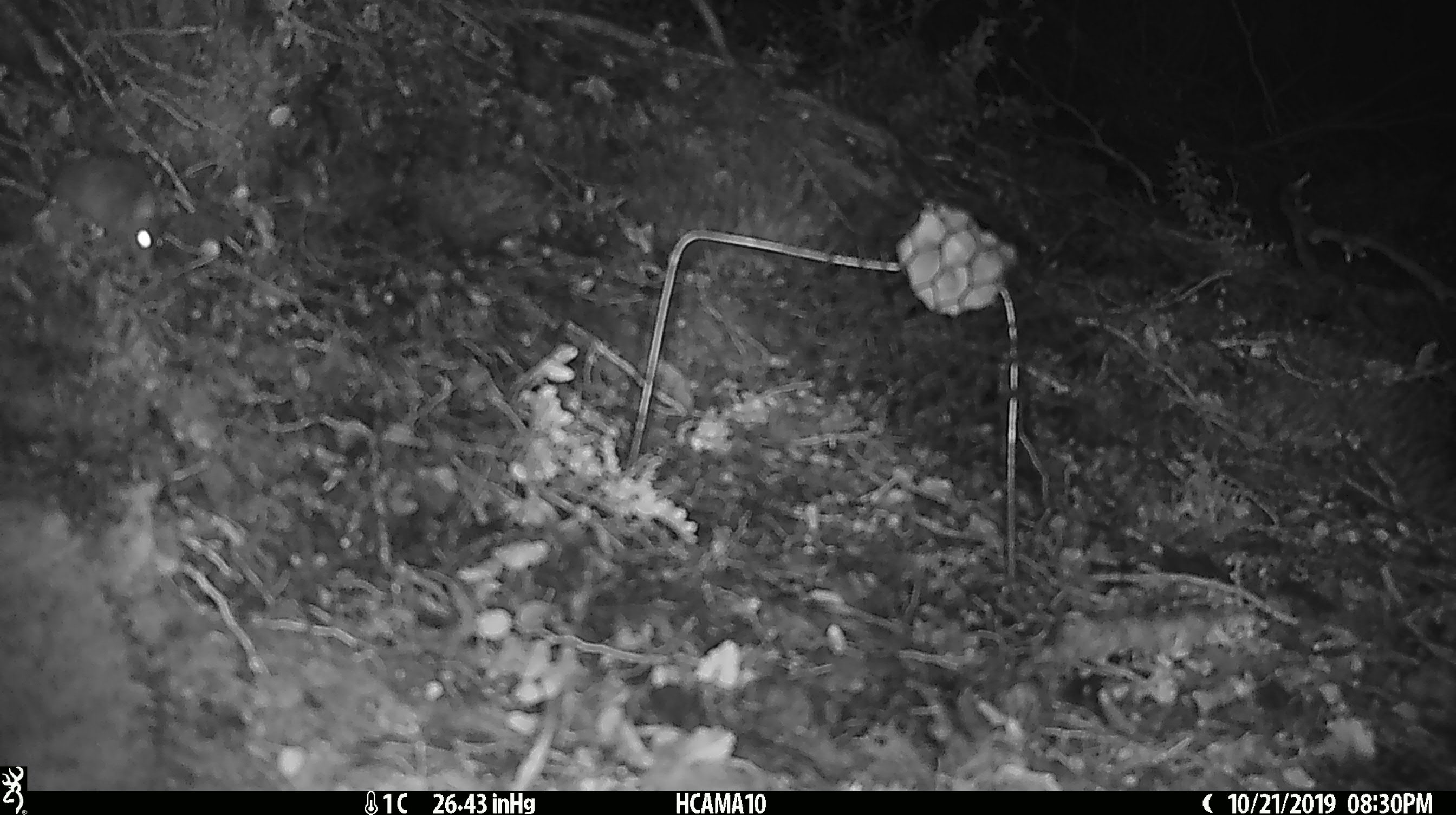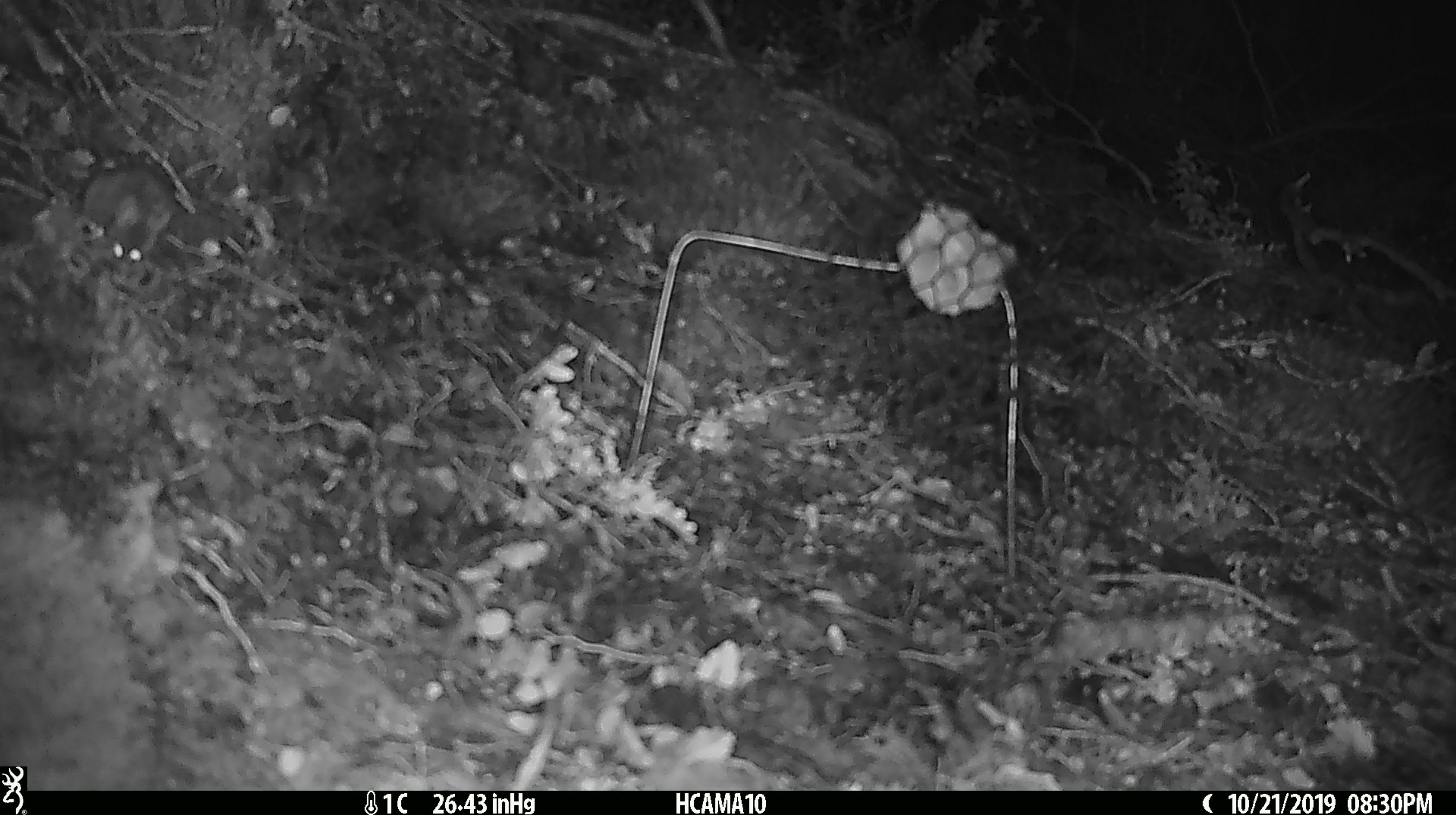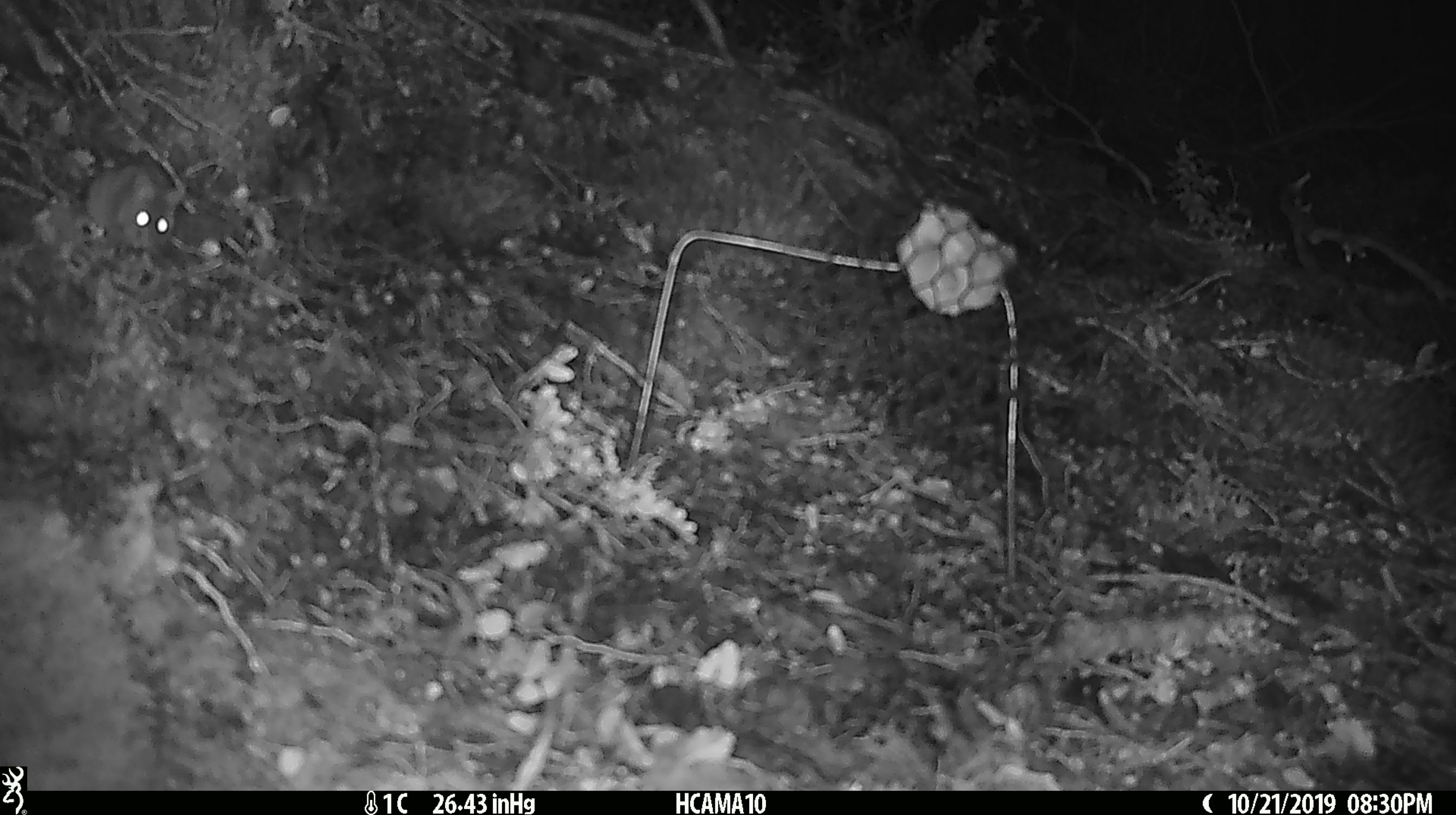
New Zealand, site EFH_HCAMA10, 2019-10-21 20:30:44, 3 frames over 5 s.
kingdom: Animalia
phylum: Chordata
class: Mammalia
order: Rodentia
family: Muridae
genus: Mus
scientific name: Mus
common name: mouse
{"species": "mouse (Mus)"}